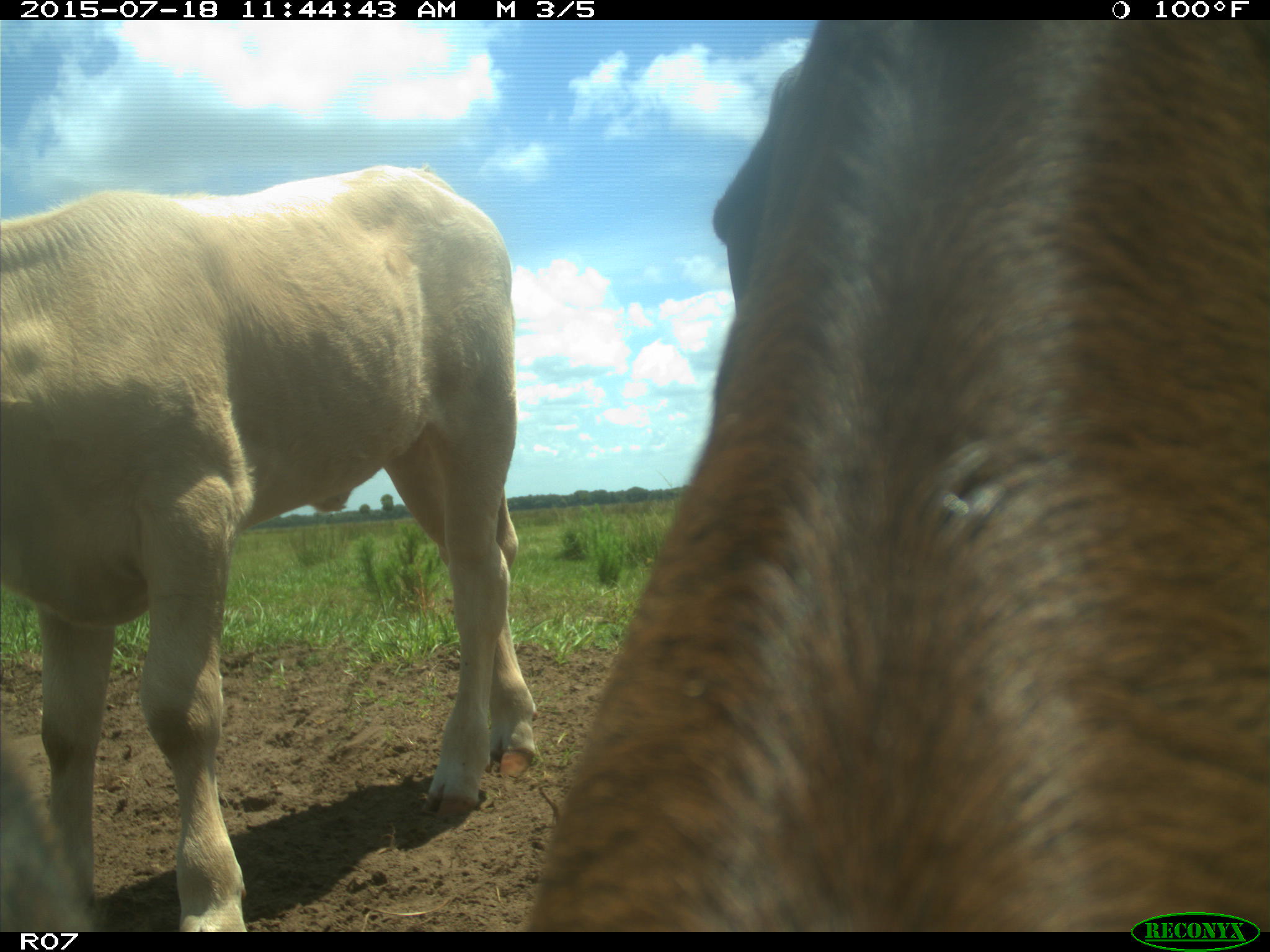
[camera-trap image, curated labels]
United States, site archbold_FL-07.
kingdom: Animalia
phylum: Chordata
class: Mammalia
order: Artiodactyla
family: Bovidae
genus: Bos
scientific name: Bos taurus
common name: domestic cow